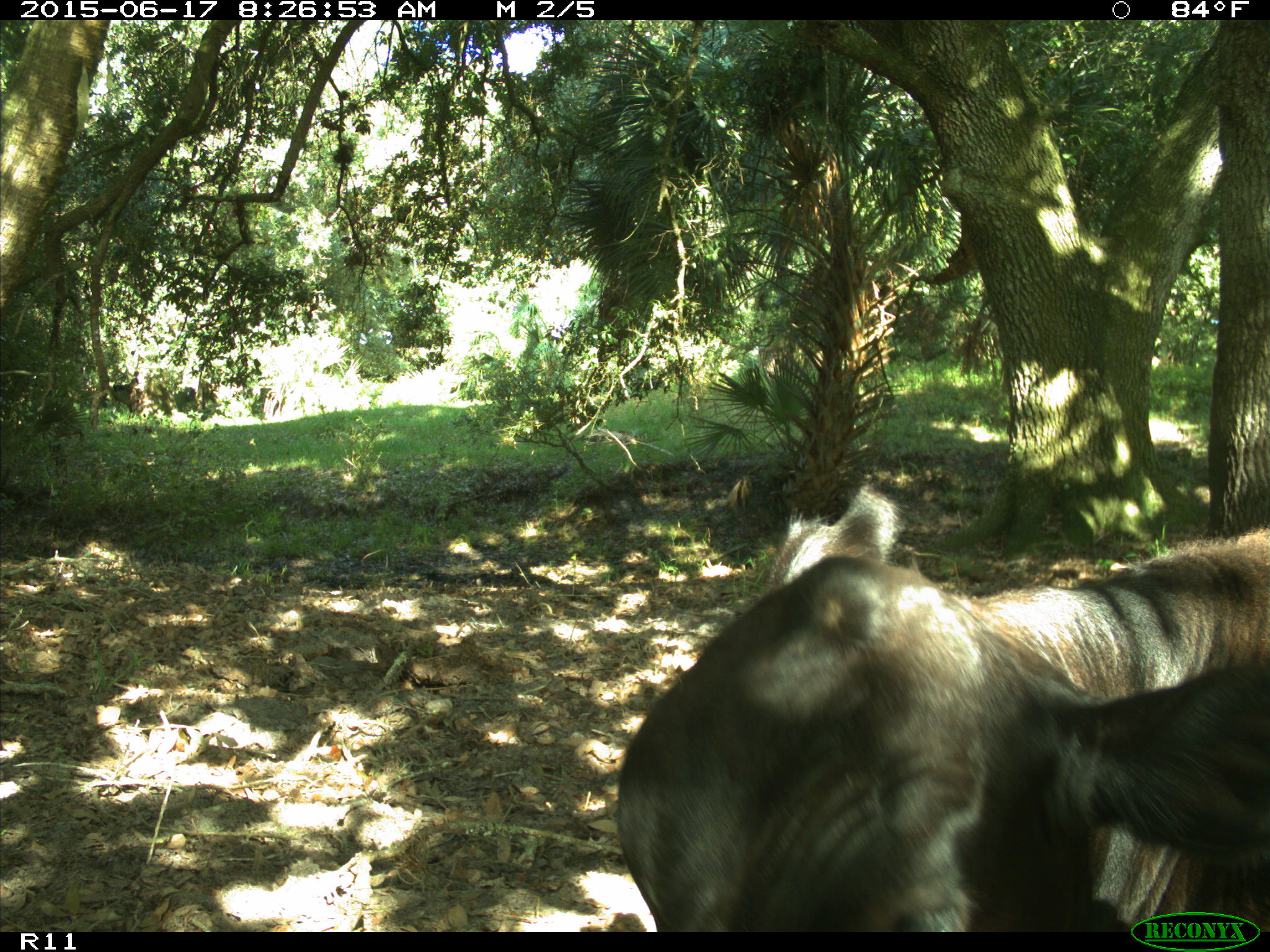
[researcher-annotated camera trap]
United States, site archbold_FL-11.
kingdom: Animalia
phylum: Chordata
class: Mammalia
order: Artiodactyla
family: Bovidae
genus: Bos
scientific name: Bos taurus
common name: domestic cow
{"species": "Bos taurus (domestic cow)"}